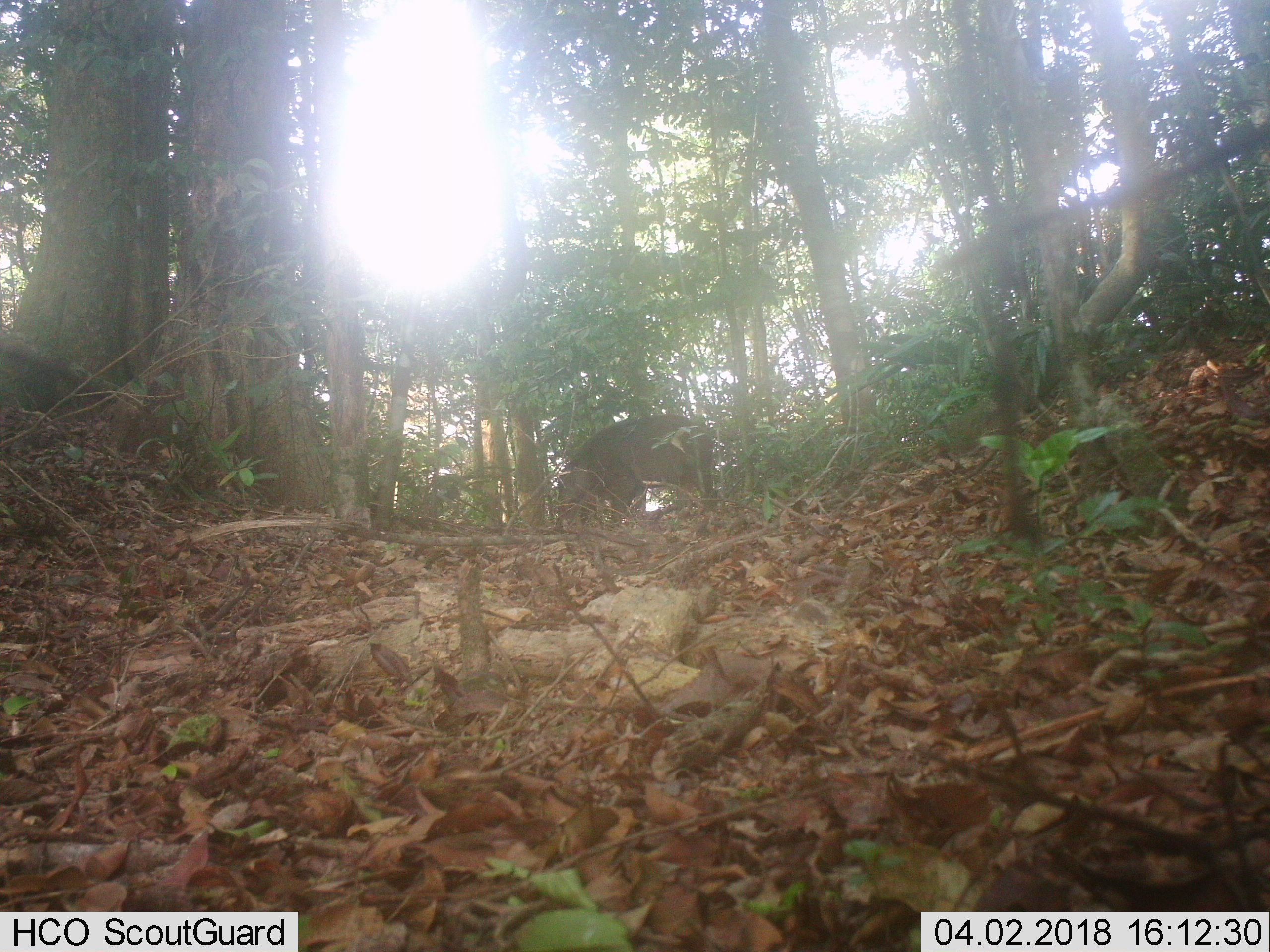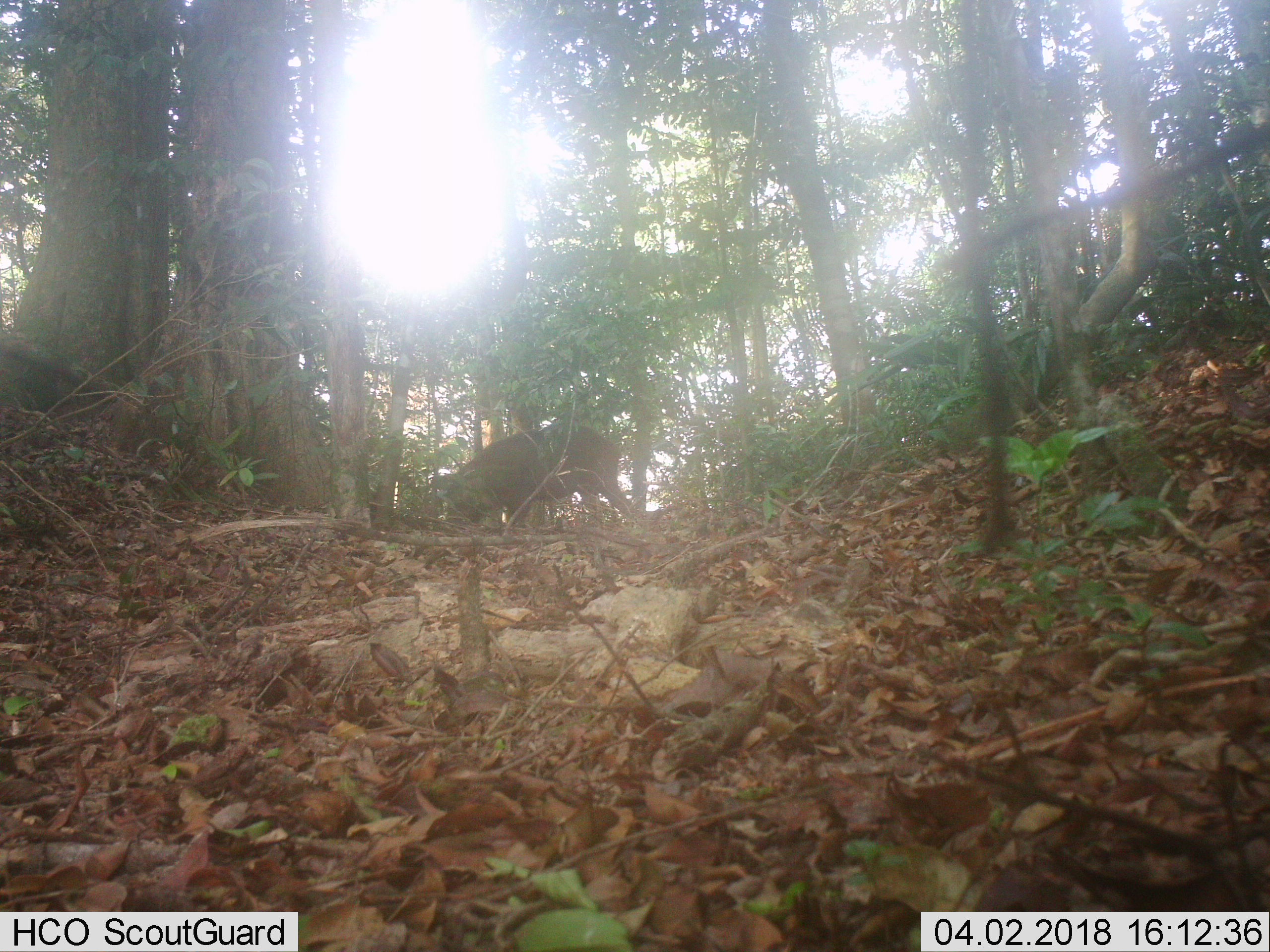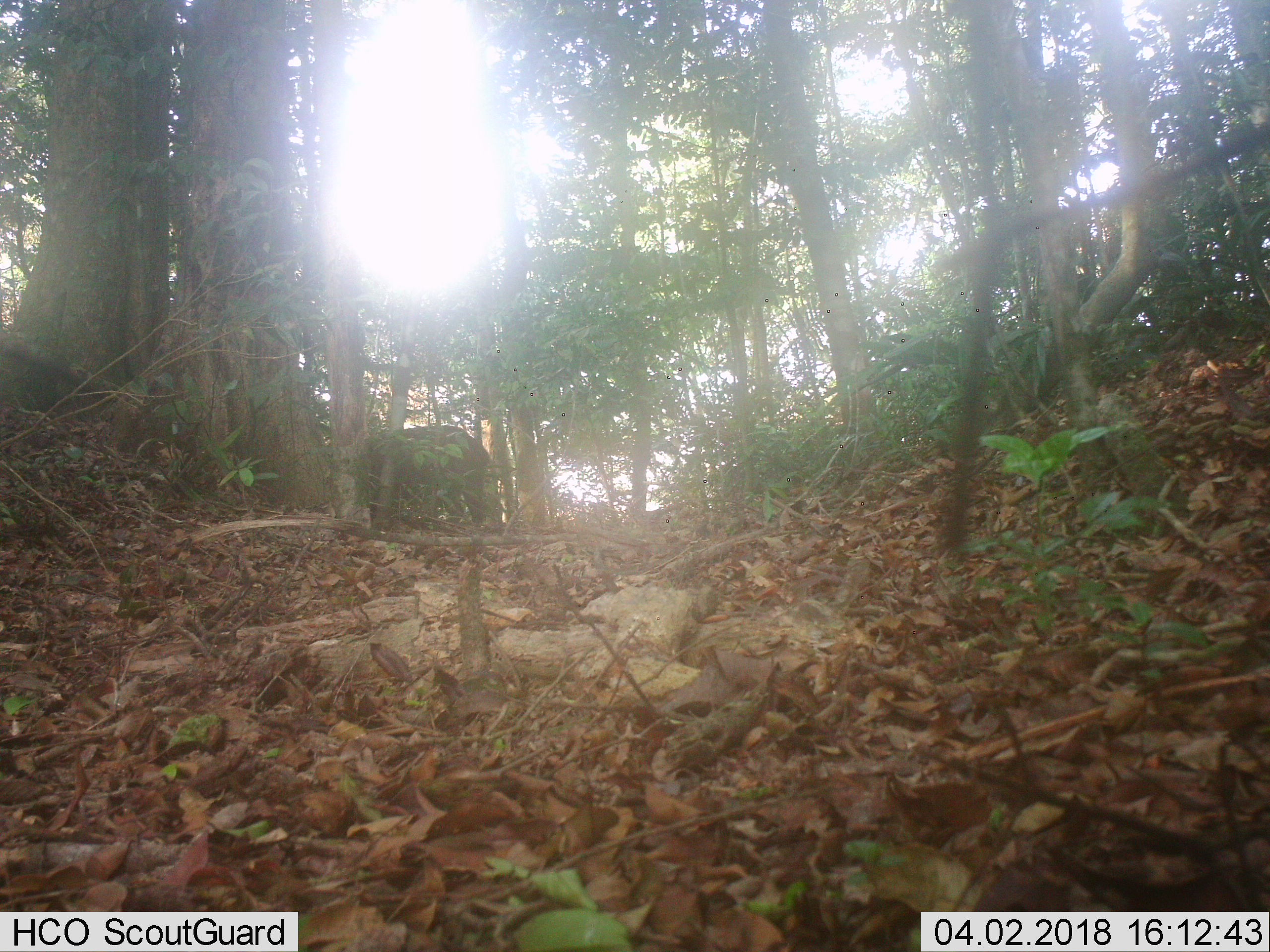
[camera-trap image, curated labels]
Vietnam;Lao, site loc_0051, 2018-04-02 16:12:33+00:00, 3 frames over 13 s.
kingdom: Animalia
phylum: Chordata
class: Mammalia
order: Artiodactyla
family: Suidae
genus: Sus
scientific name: Sus scrofa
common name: eurasian wild pig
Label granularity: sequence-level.